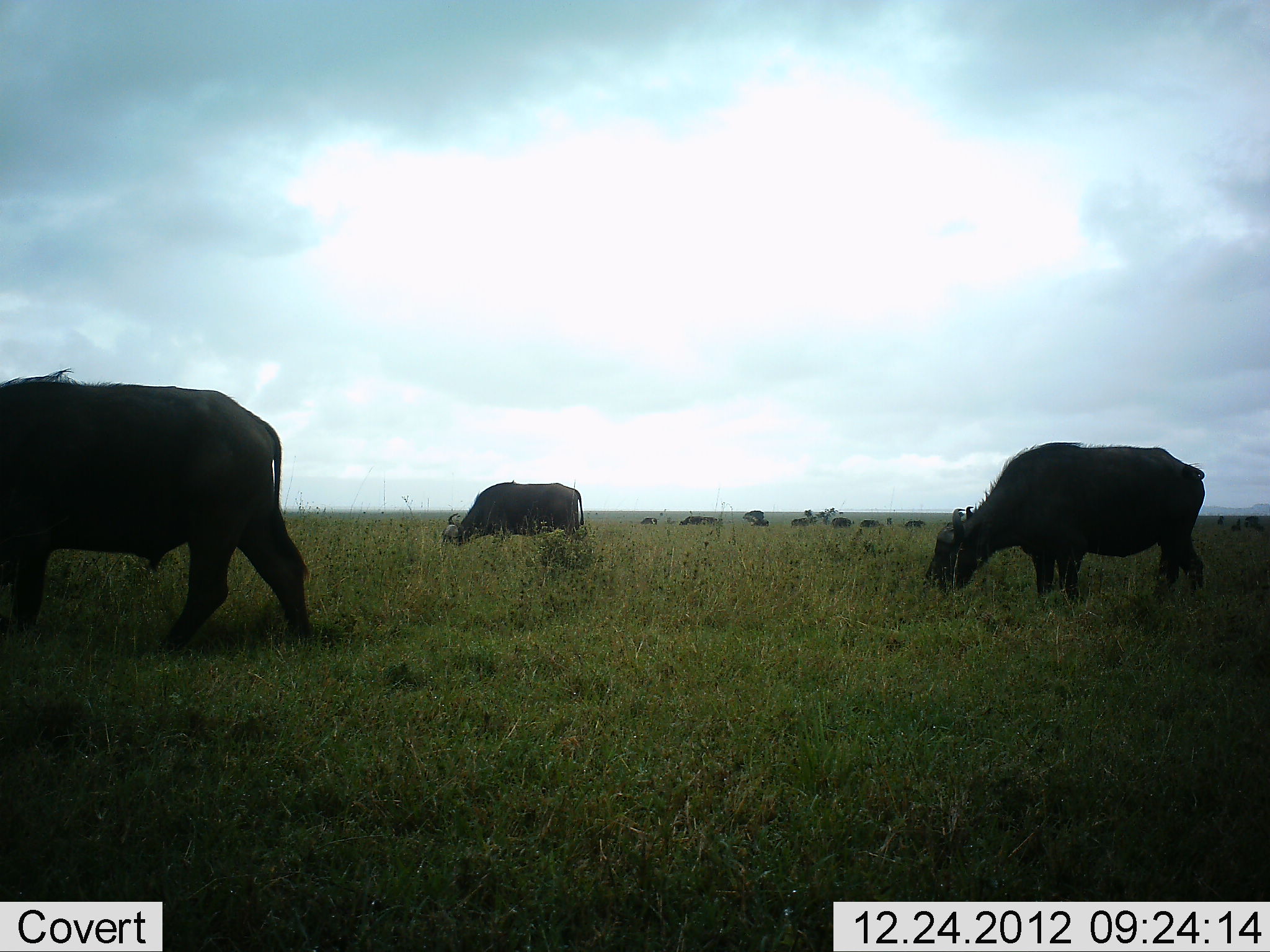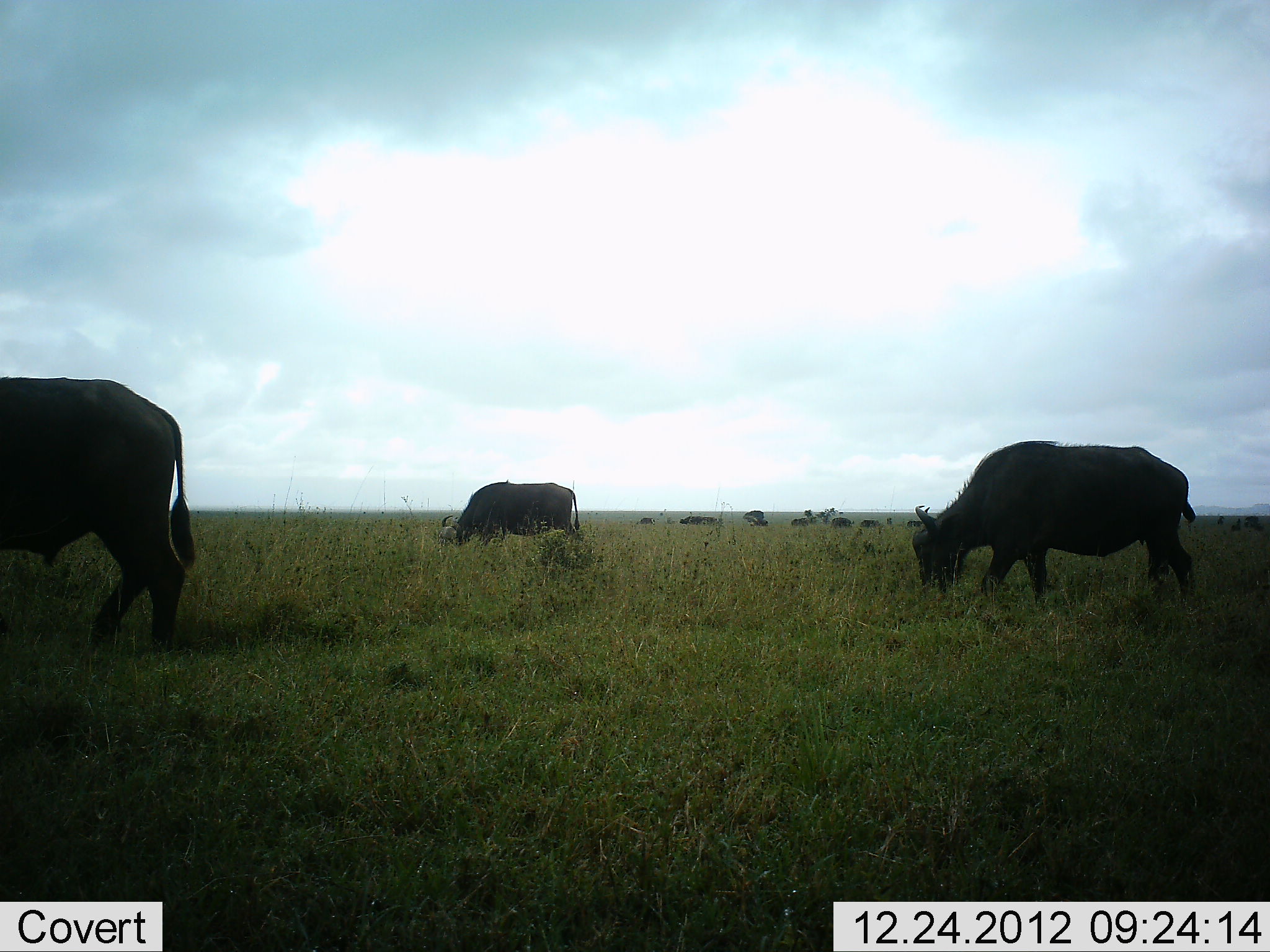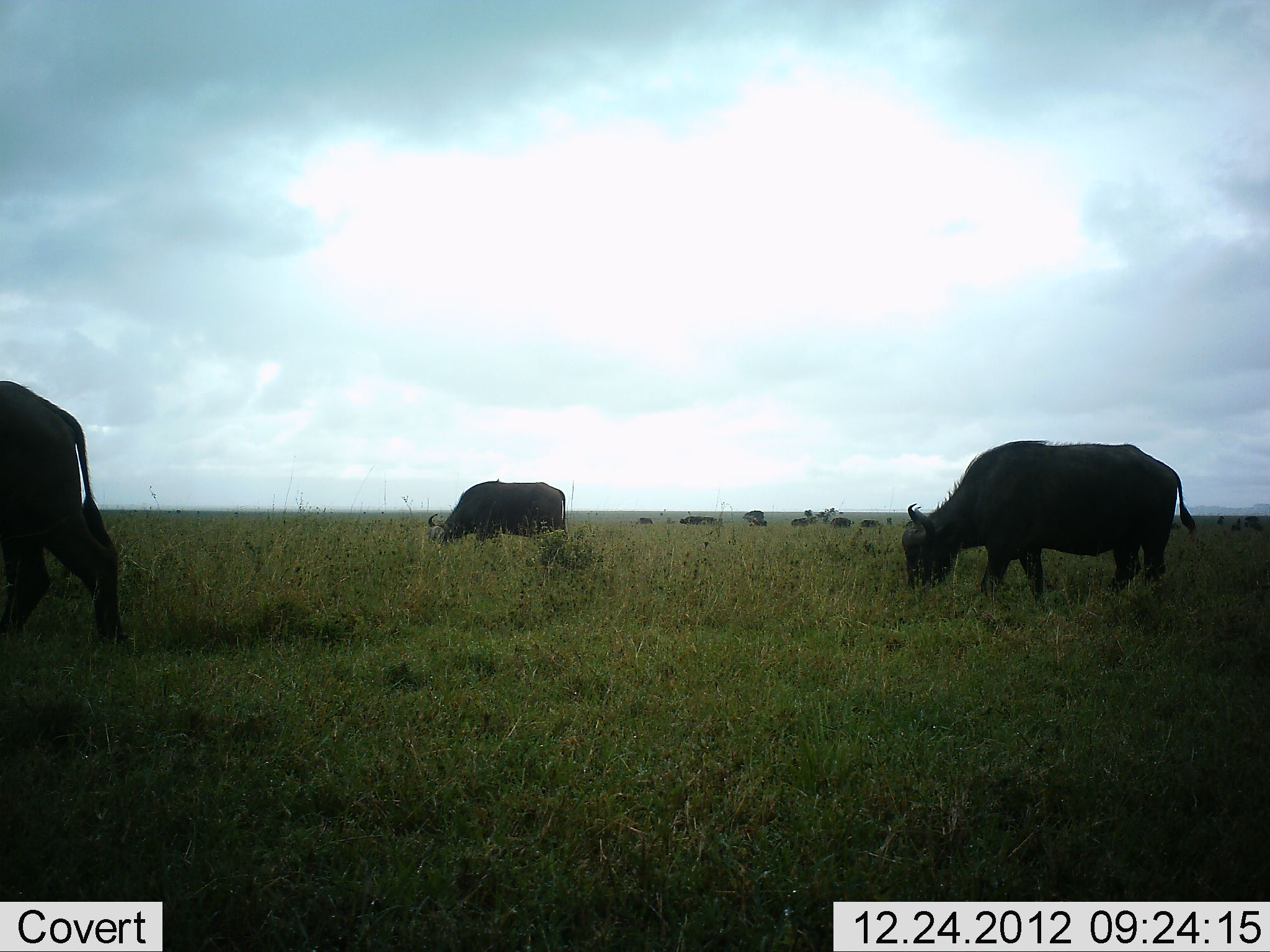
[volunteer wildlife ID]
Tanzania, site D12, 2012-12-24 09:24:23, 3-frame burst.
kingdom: Animalia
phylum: Chordata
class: Mammalia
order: Artiodactyla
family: Bovidae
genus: Syncerus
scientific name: Syncerus caffer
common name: cape buffalo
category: buffalo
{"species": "buffalo (cape buffalo) (Syncerus caffer)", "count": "11-50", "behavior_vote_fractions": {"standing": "29%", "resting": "6%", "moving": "53%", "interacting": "0%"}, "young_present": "0%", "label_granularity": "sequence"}